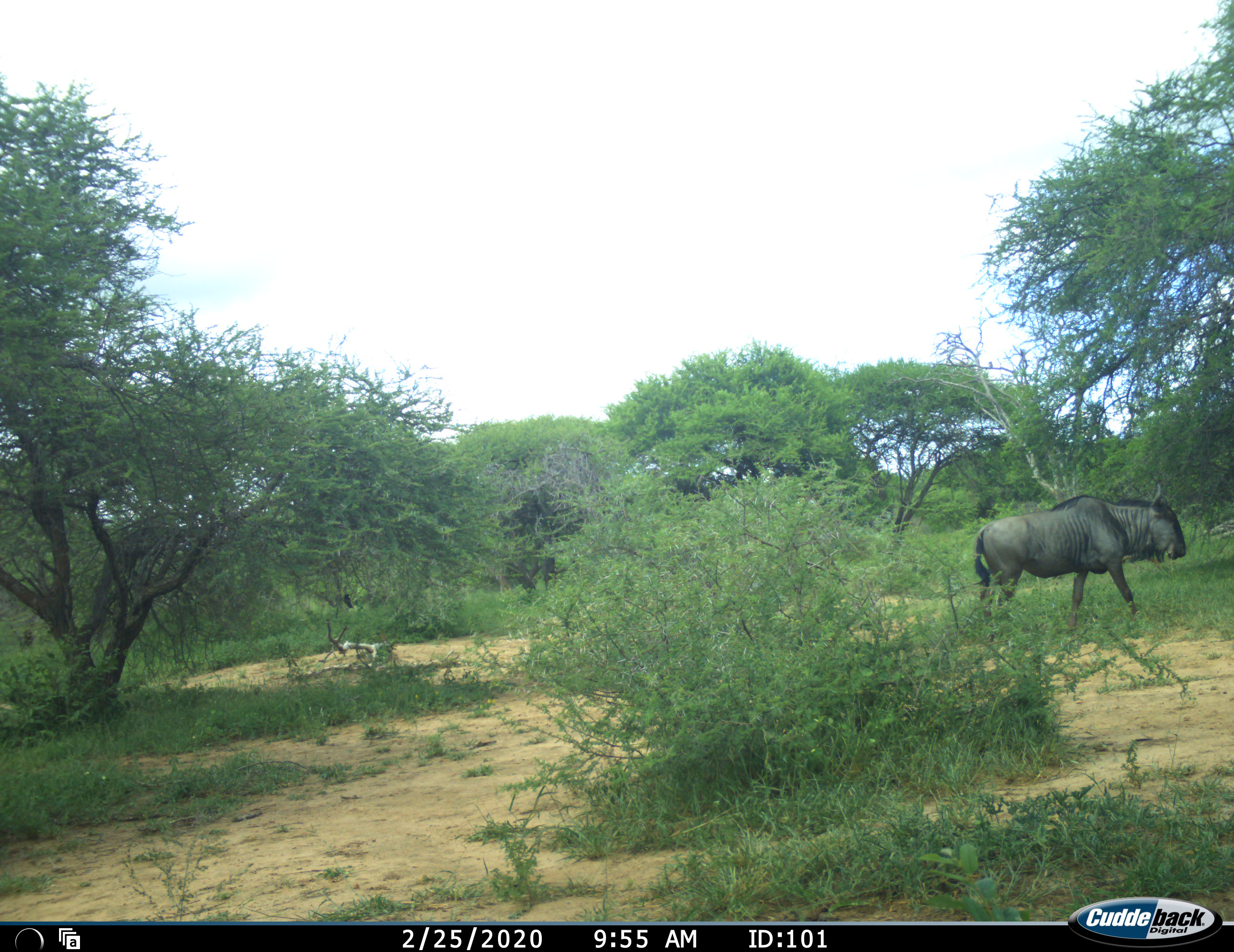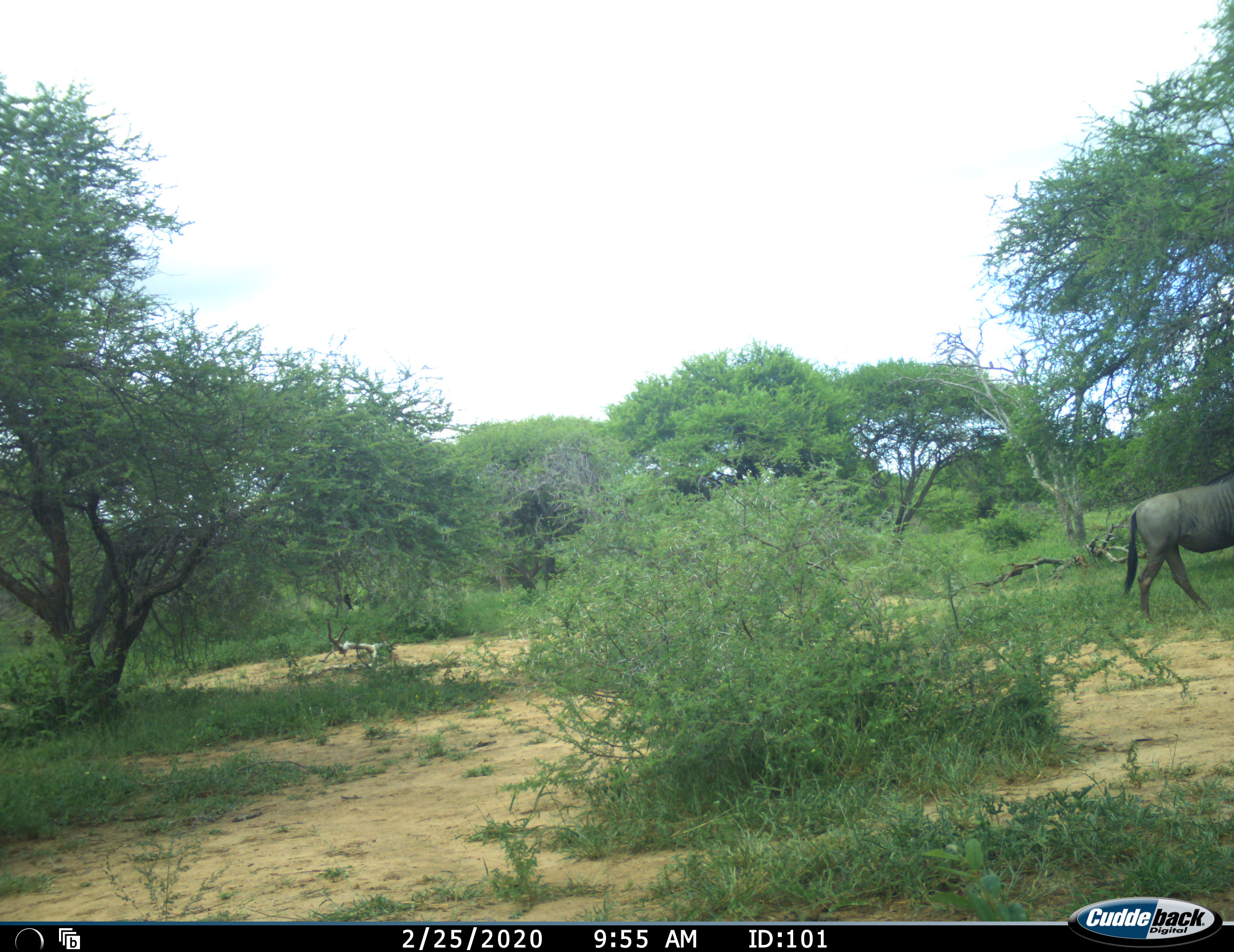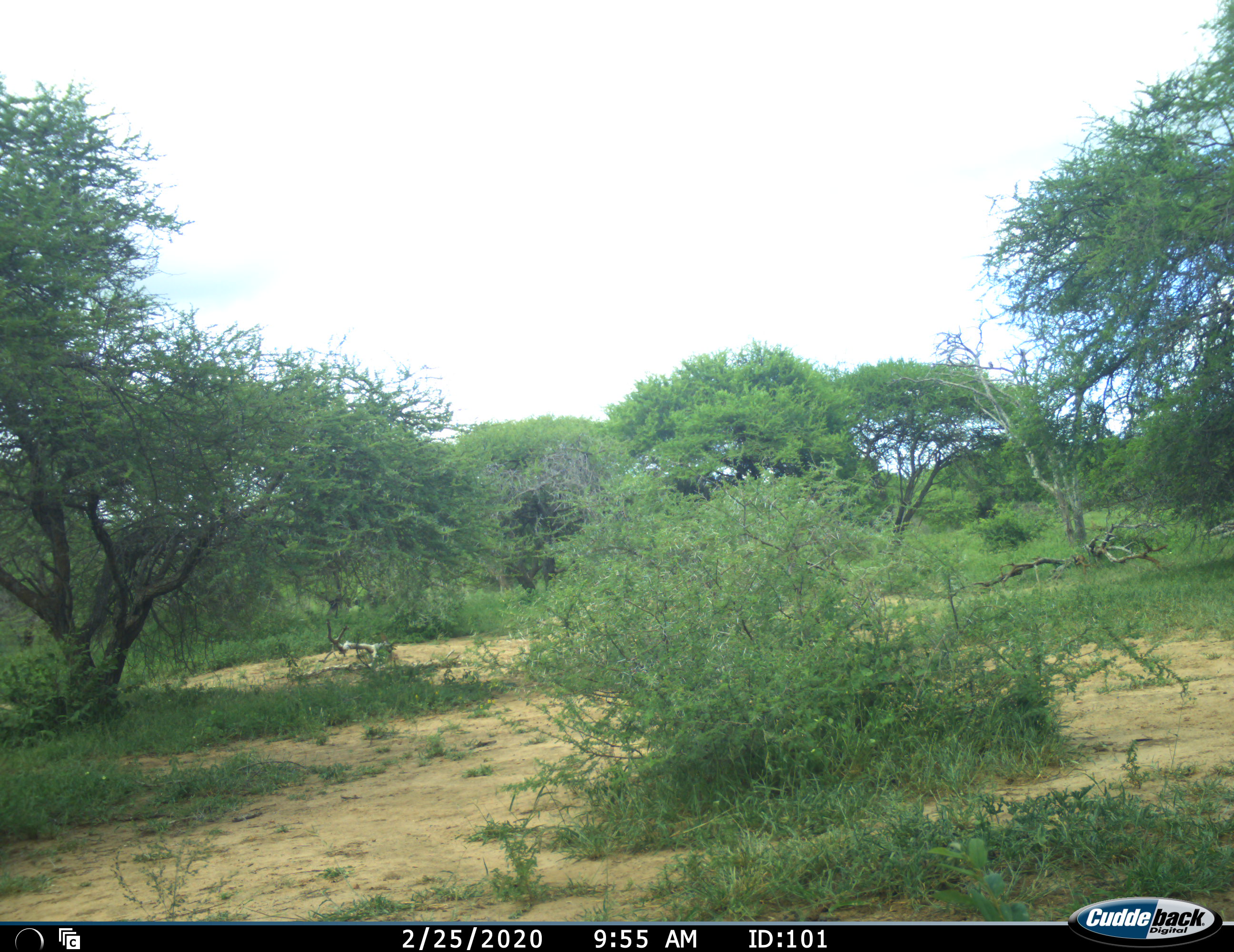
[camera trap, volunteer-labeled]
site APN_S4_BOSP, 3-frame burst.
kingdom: Animalia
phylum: Chordata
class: Mammalia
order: Artiodactyla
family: Bovidae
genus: Connochaetes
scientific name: Connochaetes taurinus taurinus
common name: blue wildebeest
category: wildebeestblue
Wildebeestblue (blue wildebeest) (Connochaetes taurinus taurinus), count 1. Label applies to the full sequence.